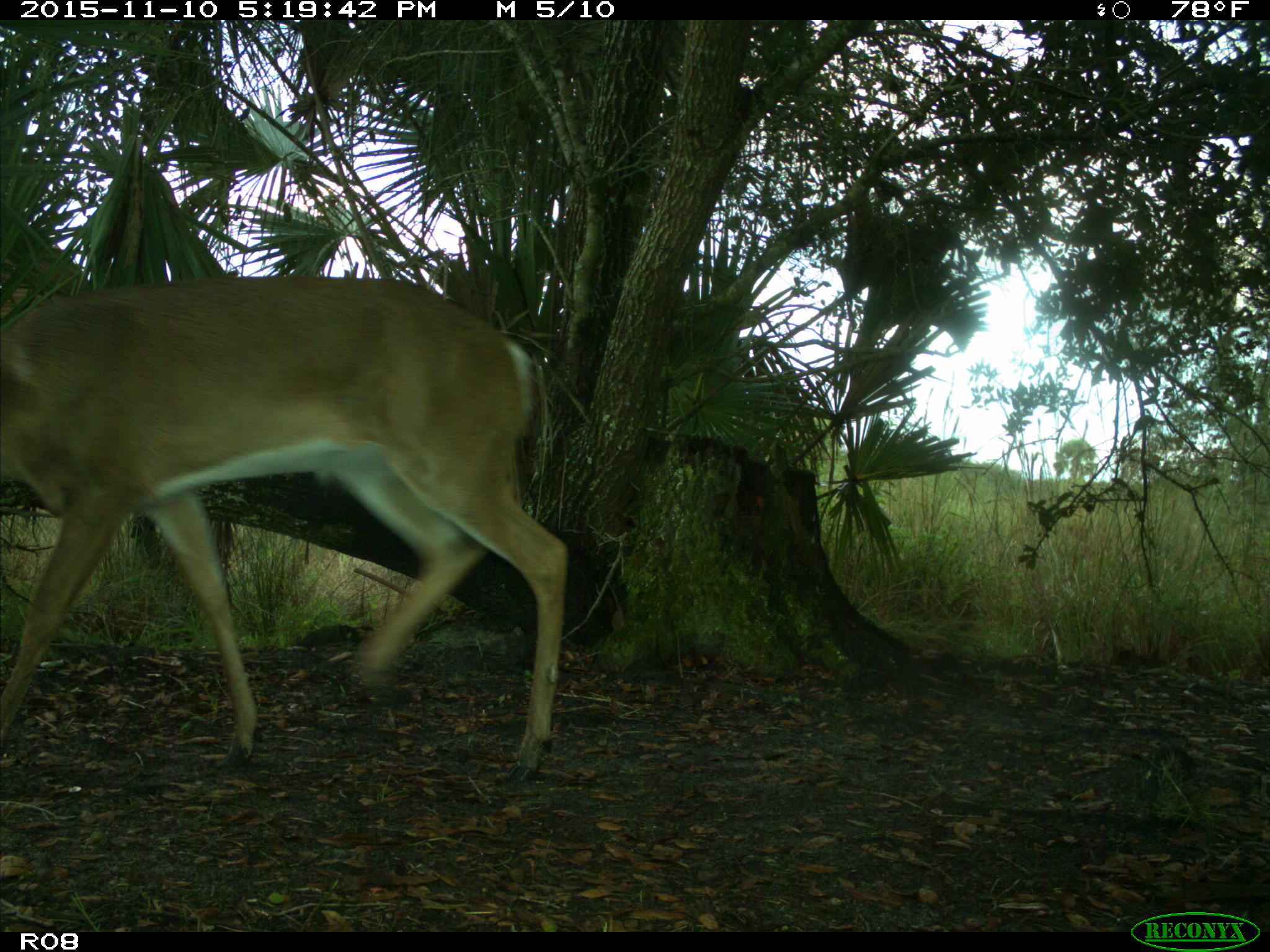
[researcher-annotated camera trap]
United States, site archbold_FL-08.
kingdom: Animalia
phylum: Chordata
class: Mammalia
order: Artiodactyla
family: Cervidae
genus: Odocoileus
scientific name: Odocoileus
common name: deer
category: unidentified deer